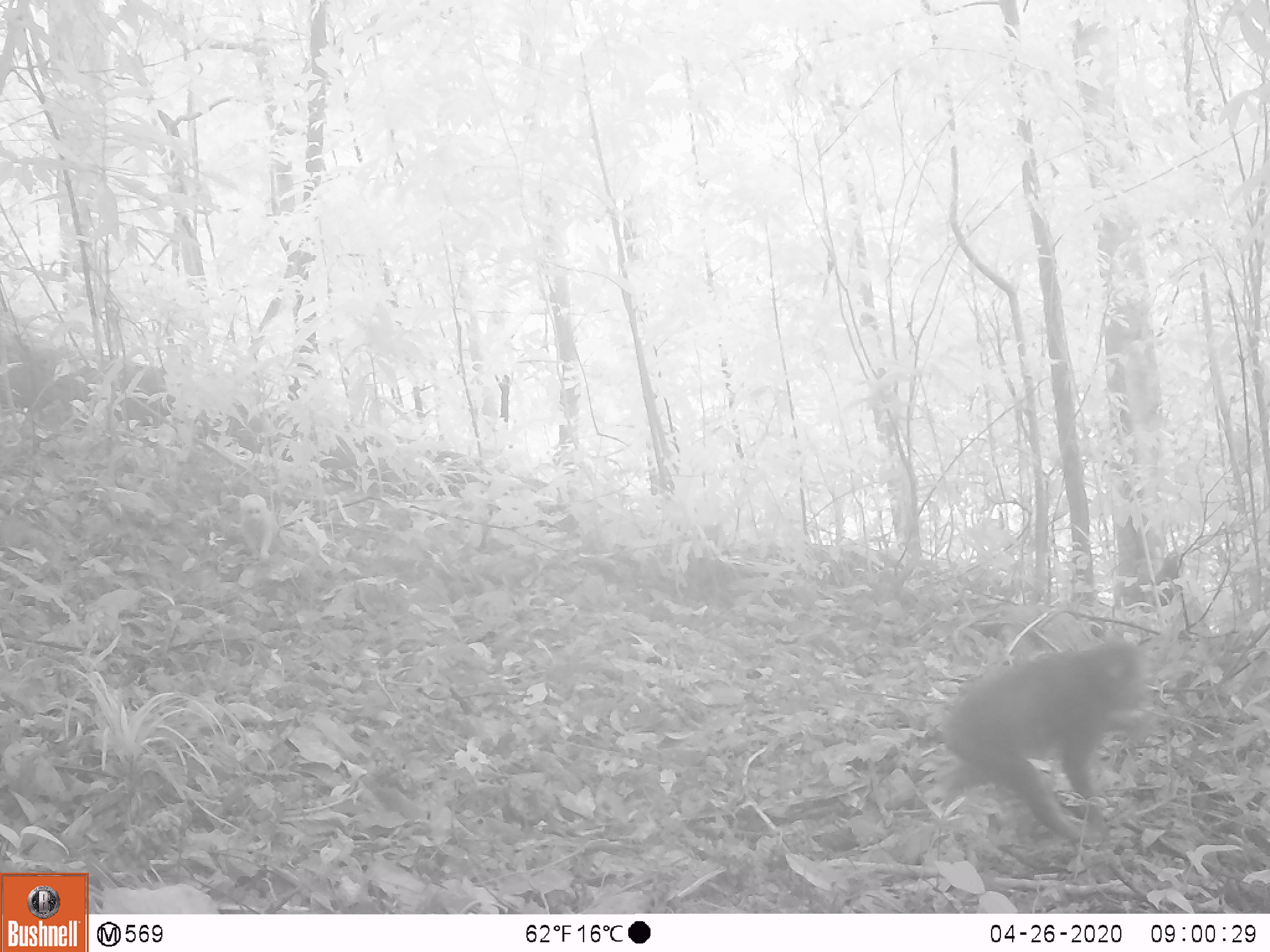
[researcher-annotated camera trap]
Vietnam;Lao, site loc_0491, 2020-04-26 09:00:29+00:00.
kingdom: Animalia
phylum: Chordata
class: Mammalia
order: Primates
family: Cercopithecidae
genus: Macaca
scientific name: Macaca arctoides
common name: stump-tailed macaque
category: stump tailed macaque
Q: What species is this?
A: Stump tailed macaque (stump-tailed macaque) (Macaca arctoides).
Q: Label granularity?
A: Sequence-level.